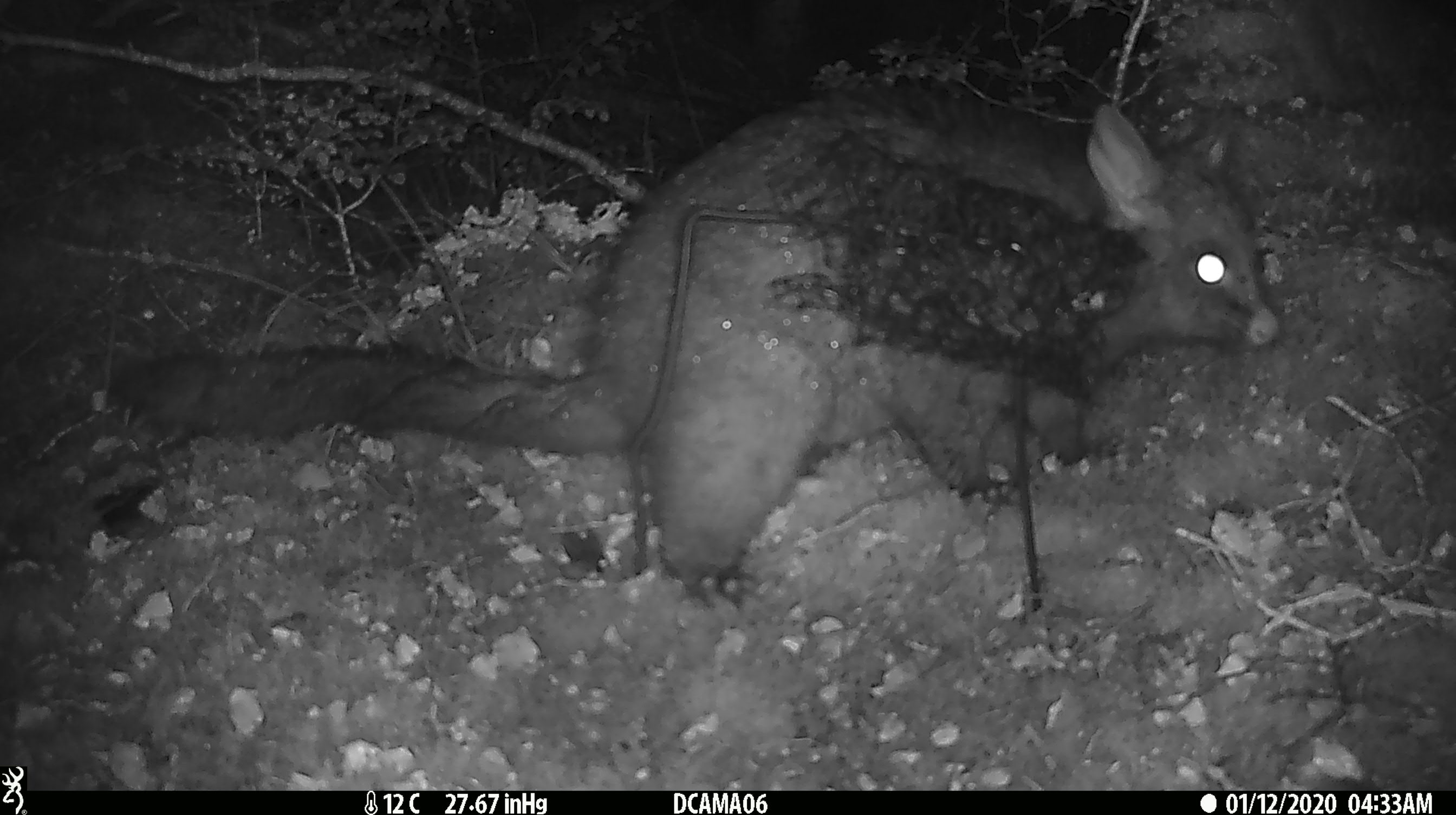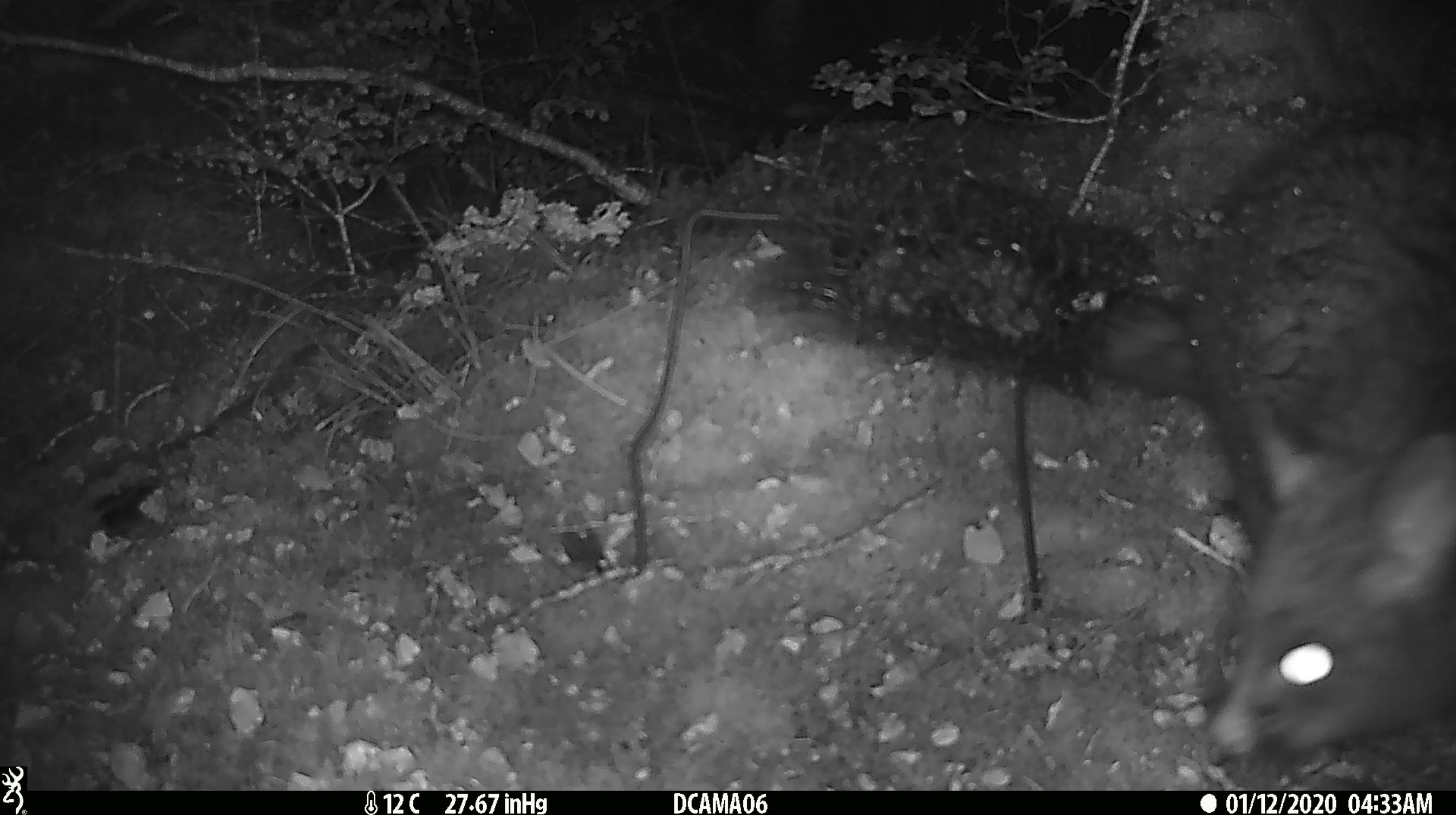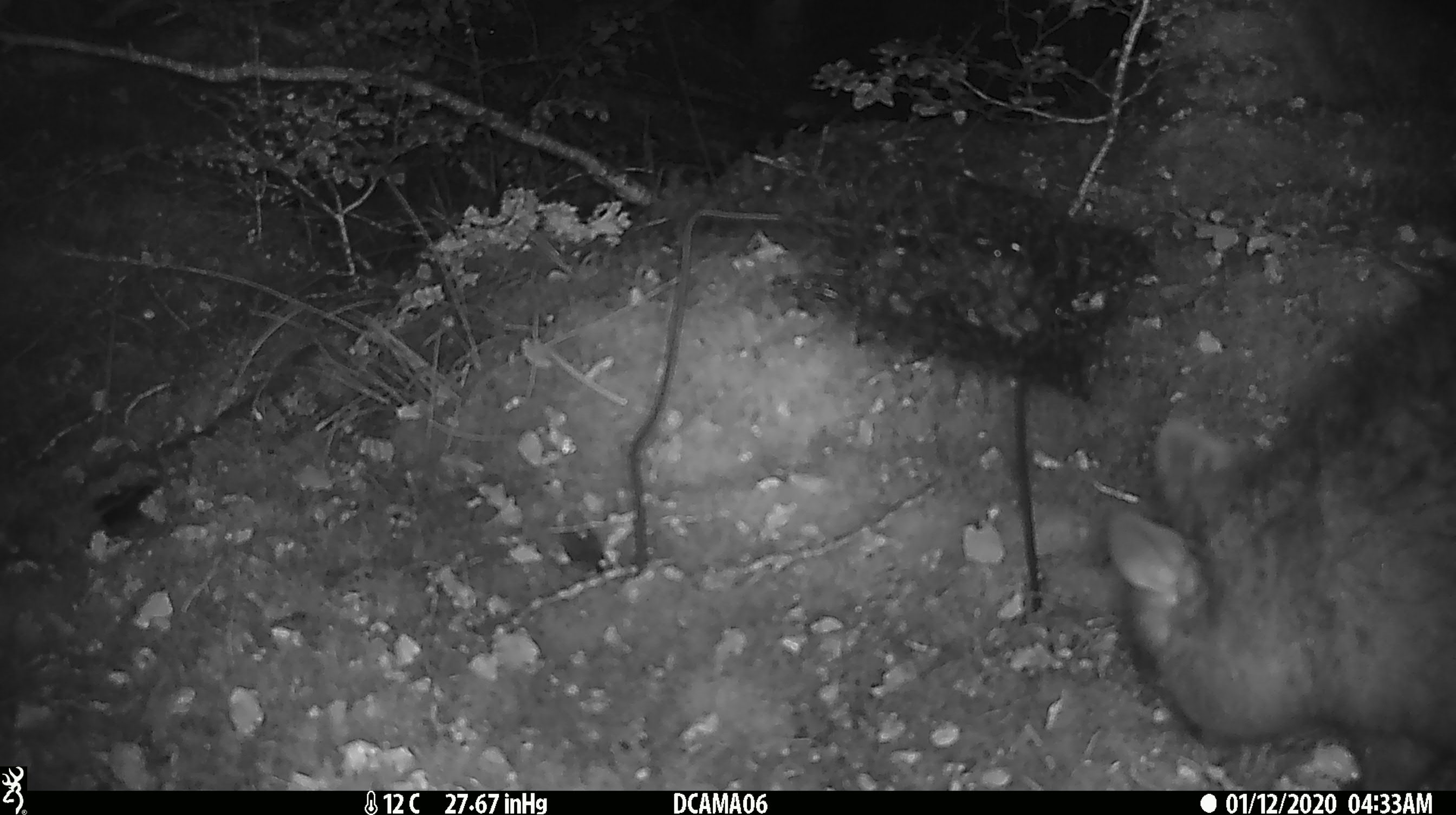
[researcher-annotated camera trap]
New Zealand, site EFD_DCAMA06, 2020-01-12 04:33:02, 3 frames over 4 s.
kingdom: Animalia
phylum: Chordata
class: Mammalia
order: Diprotodontia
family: Phalangeridae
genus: Trichosurus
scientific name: Trichosurus vulpecula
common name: common brushtail possum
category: possum